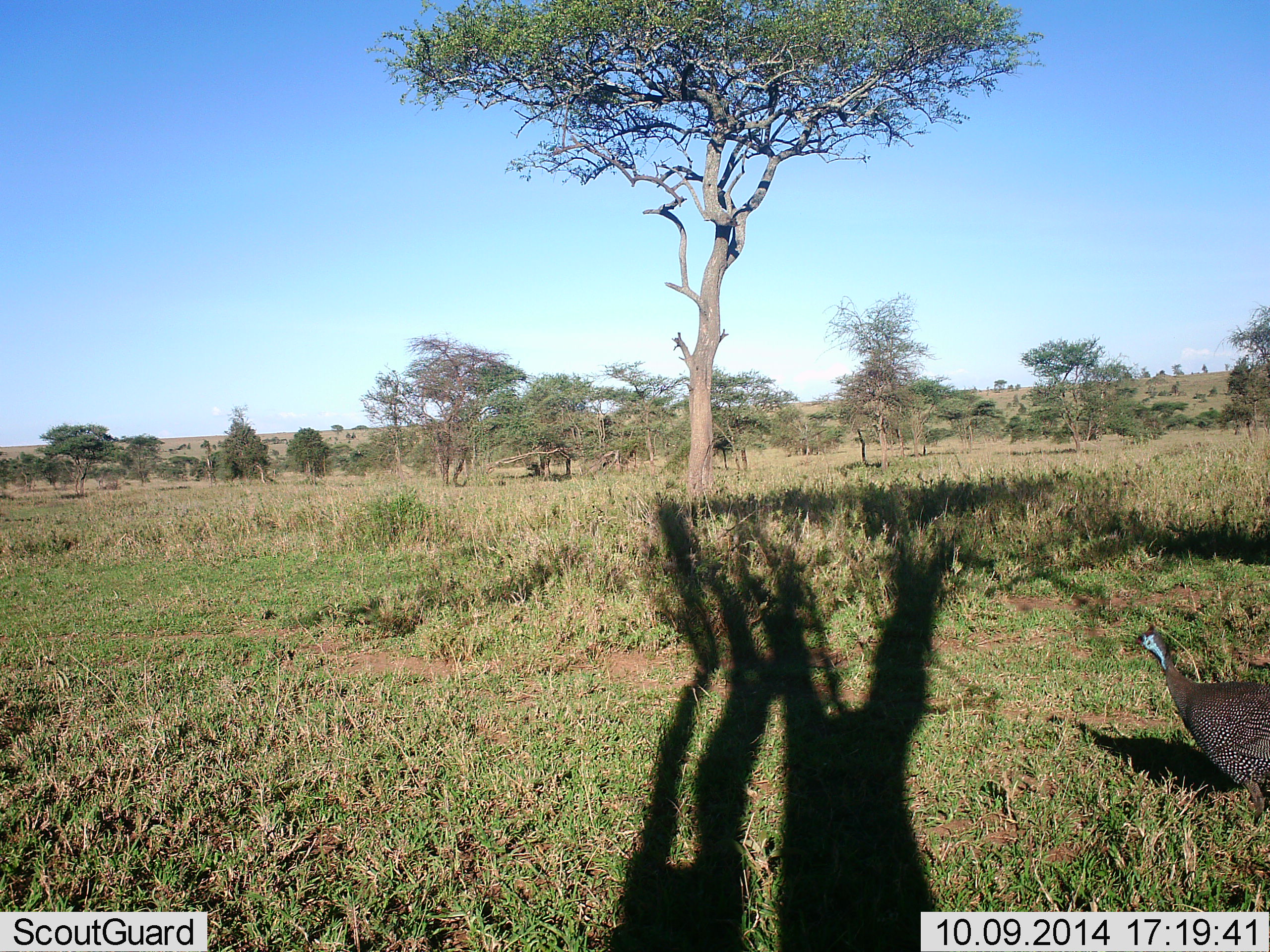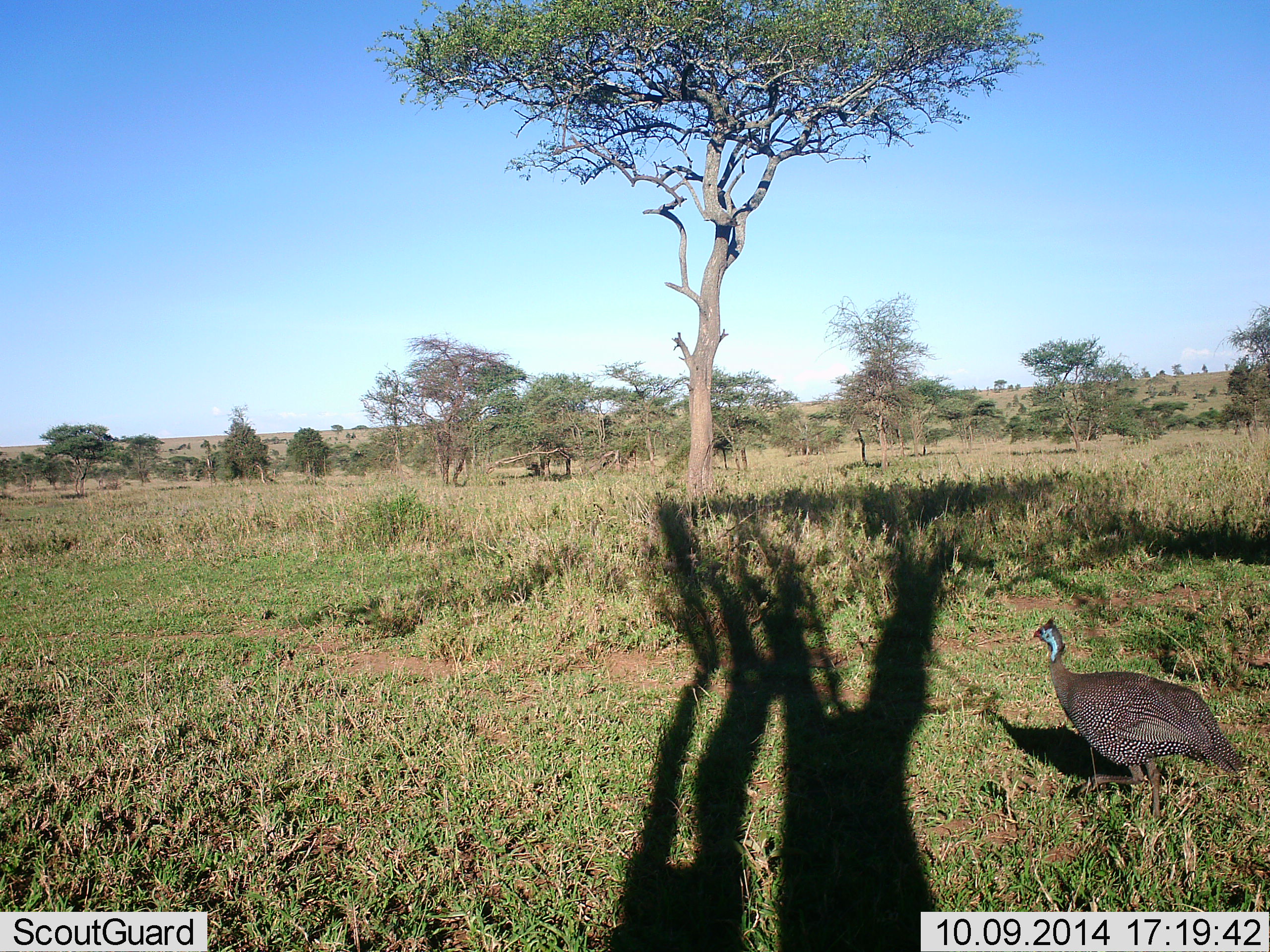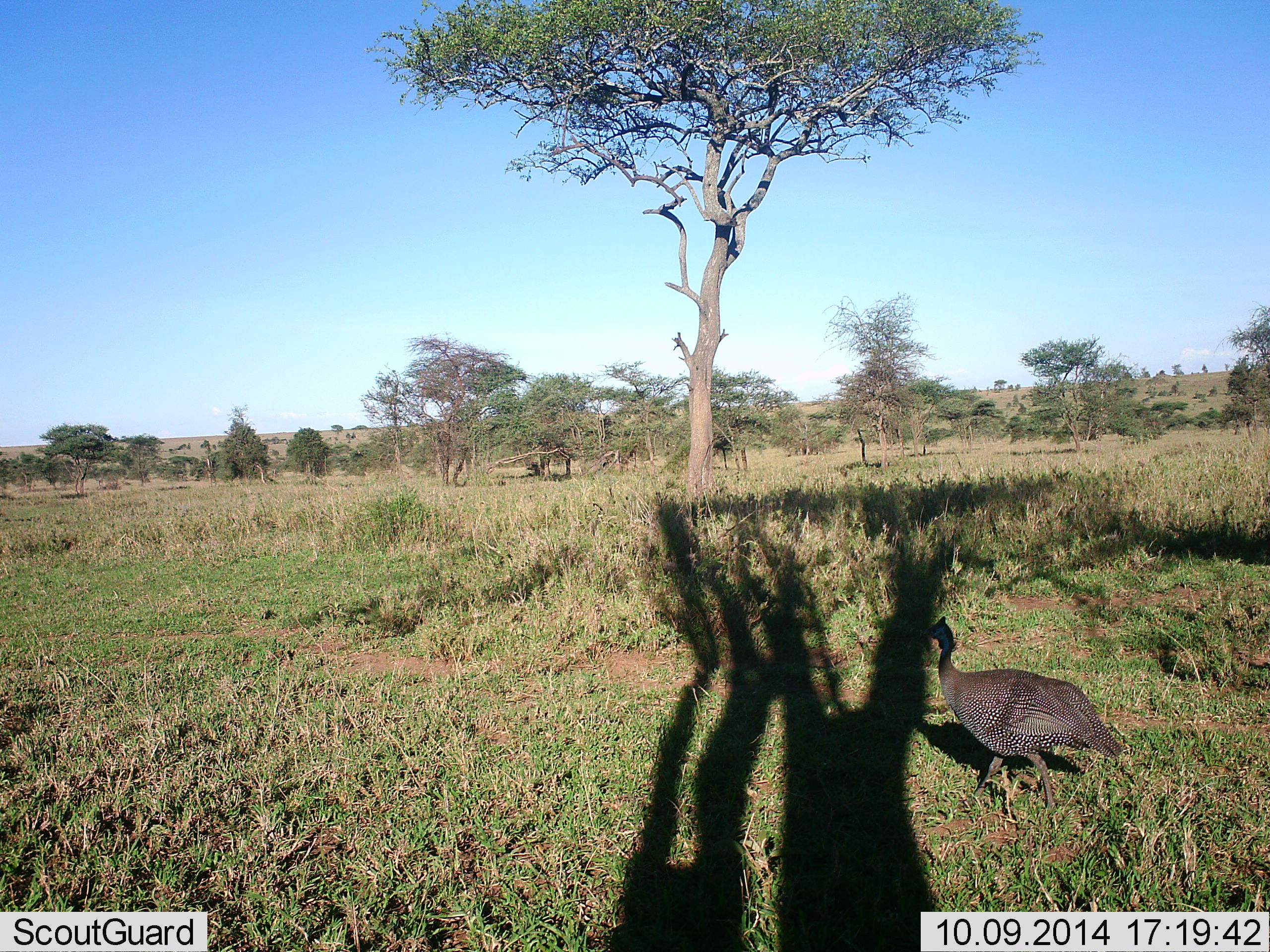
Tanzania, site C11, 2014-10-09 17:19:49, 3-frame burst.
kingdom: Animalia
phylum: Chordata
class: Aves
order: Galliformes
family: Numididae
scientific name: Numididae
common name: guinea fowl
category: guineafowl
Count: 1.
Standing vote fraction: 20%.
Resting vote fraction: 0%.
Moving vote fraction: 80%.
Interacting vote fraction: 0%.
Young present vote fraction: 0%.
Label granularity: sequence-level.